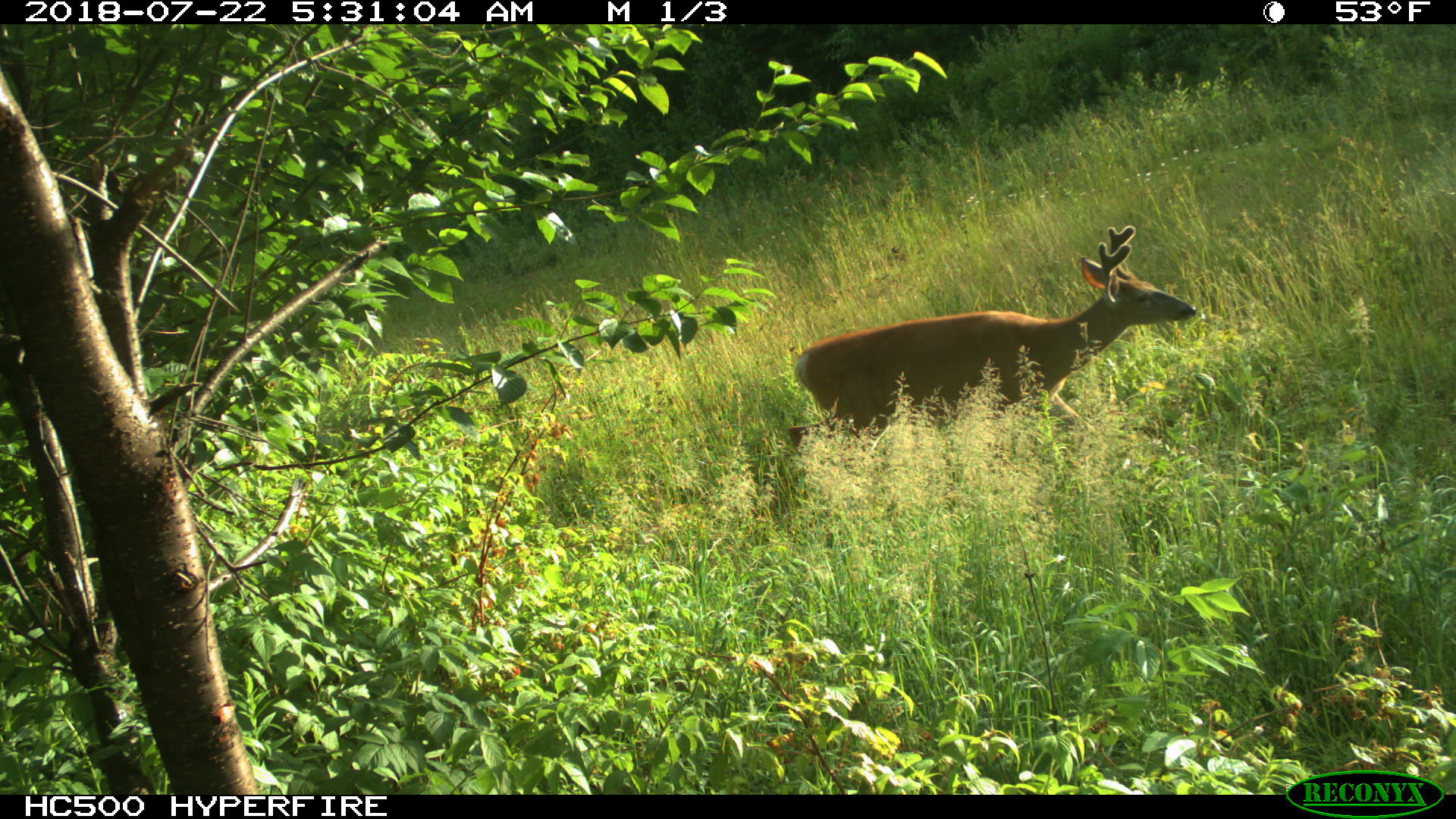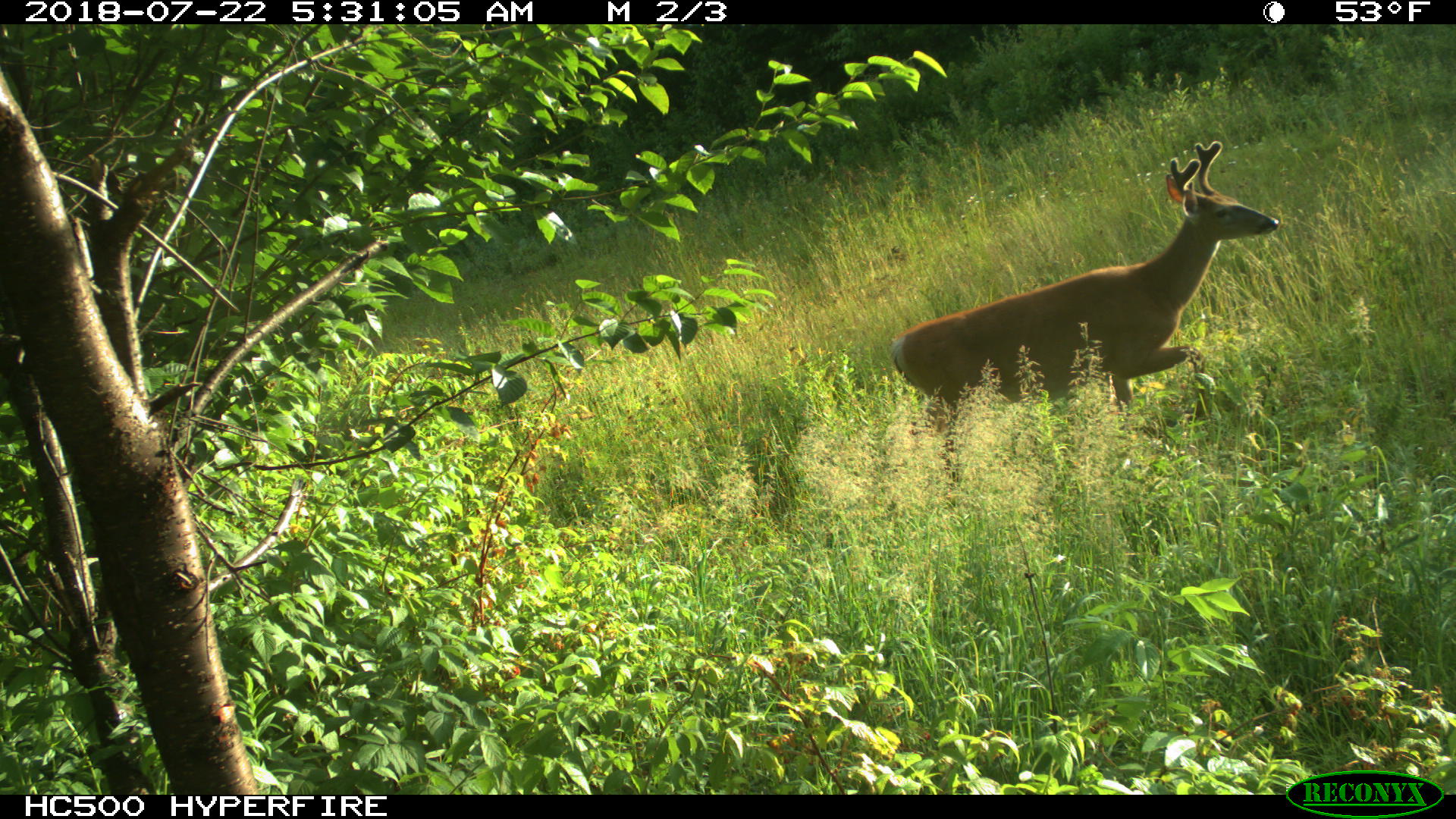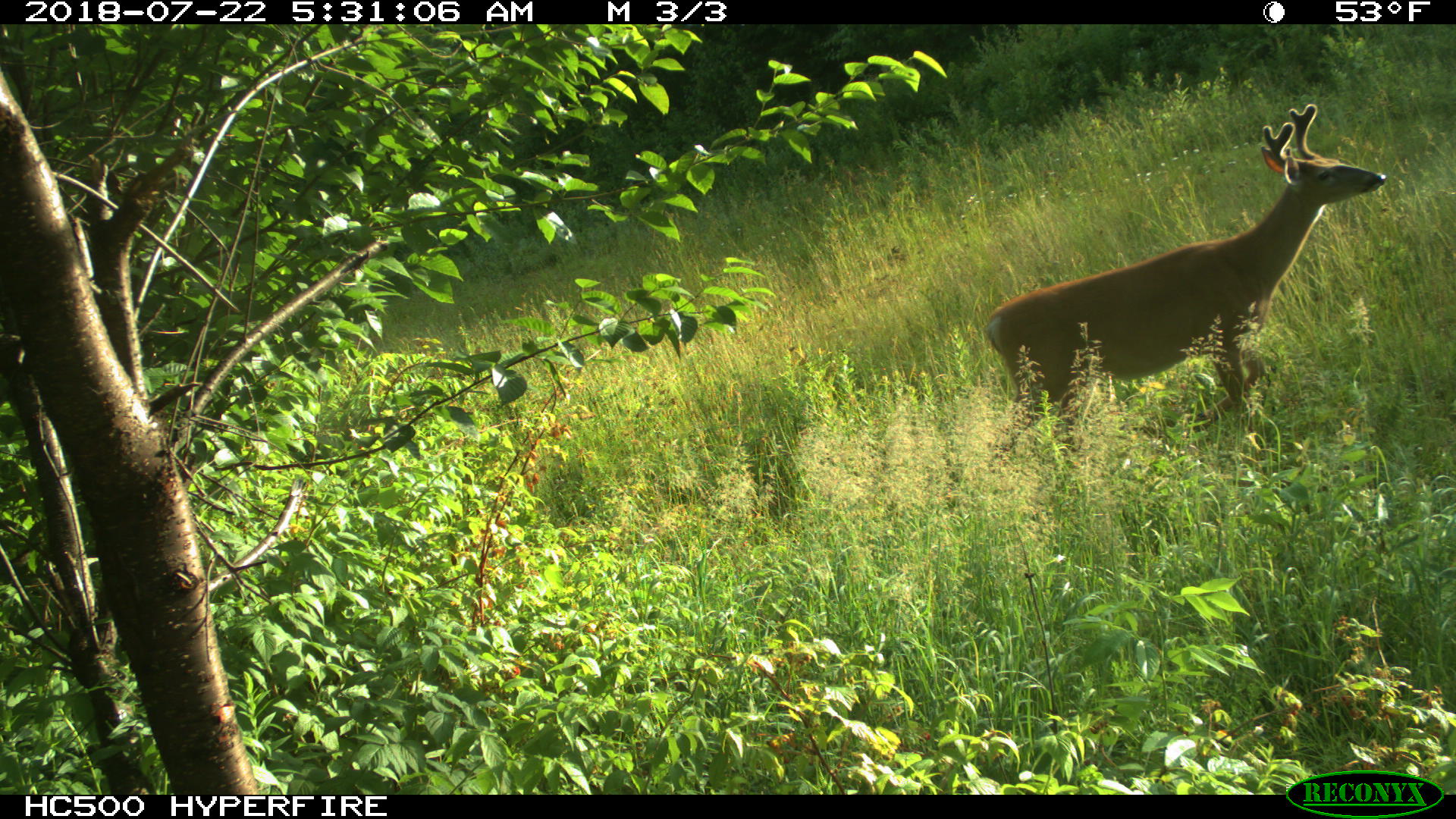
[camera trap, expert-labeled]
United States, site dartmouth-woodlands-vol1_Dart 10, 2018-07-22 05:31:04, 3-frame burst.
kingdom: Animalia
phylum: Chordata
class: Mammalia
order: Artiodactyla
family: Cervidae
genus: Odocoileus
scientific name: Odocoileus virginianus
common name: white-tailed deer